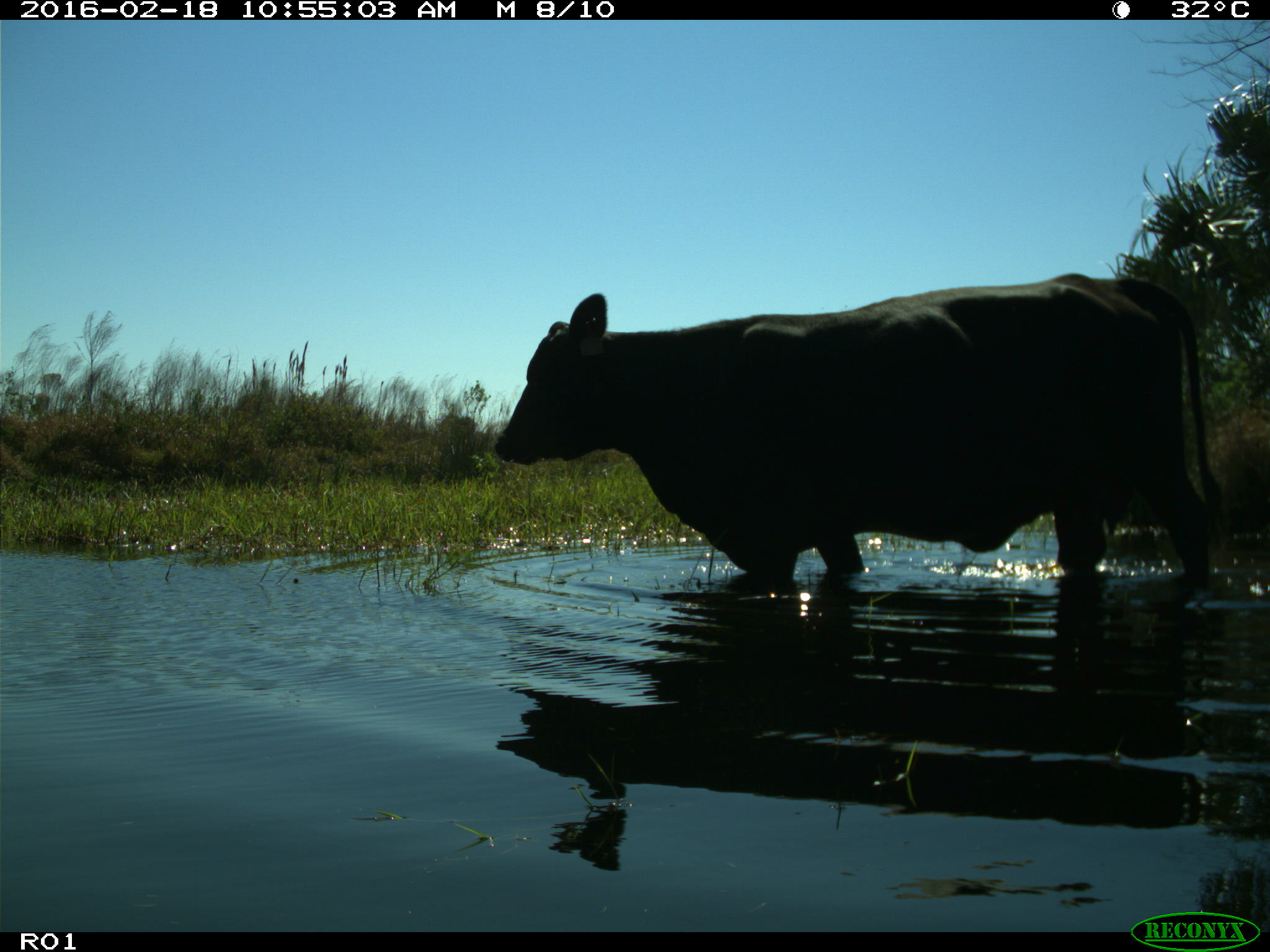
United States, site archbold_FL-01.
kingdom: Animalia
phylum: Chordata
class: Mammalia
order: Artiodactyla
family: Bovidae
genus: Bos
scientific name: Bos taurus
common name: domestic cow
Bos taurus (domestic cow).